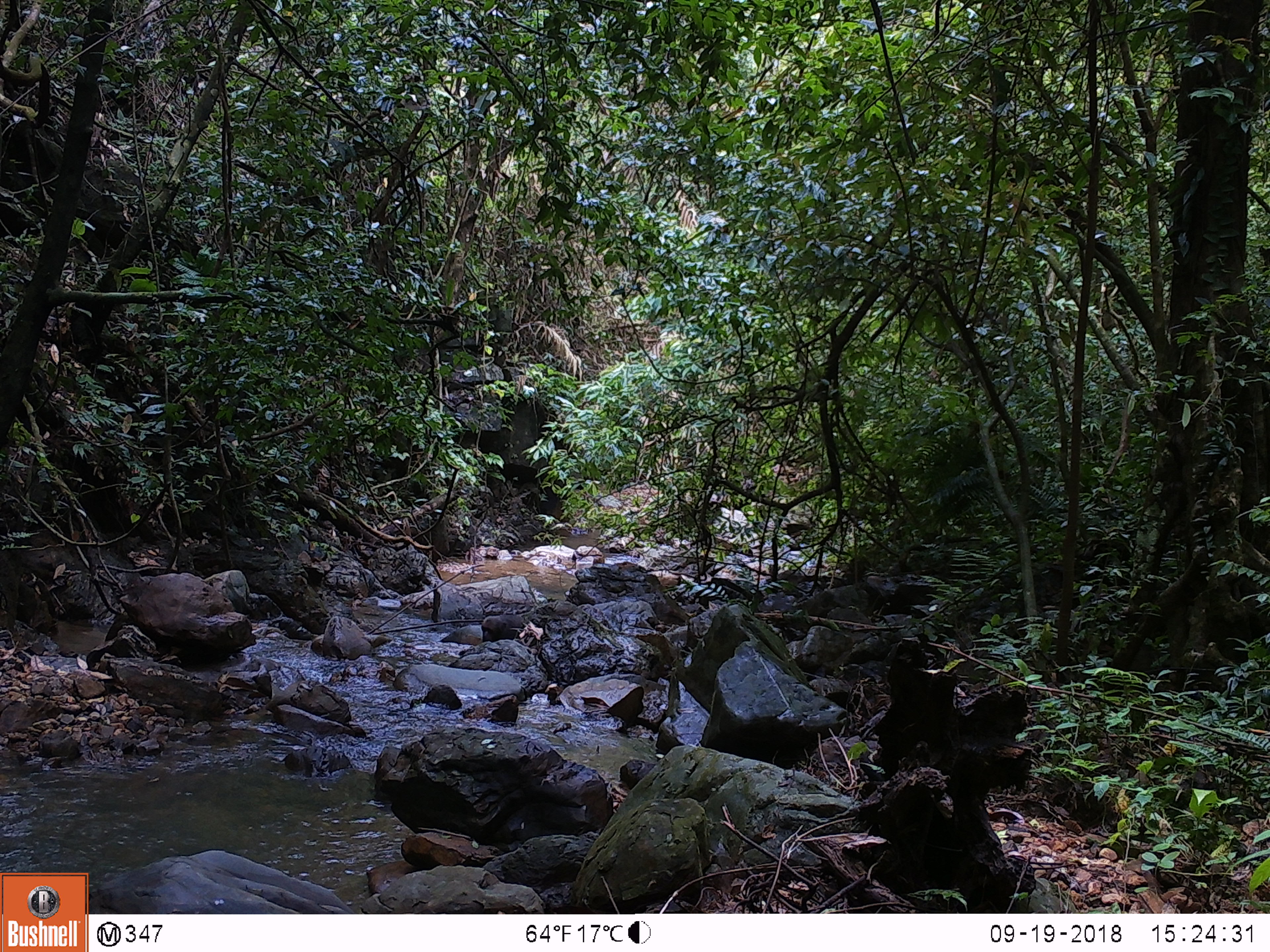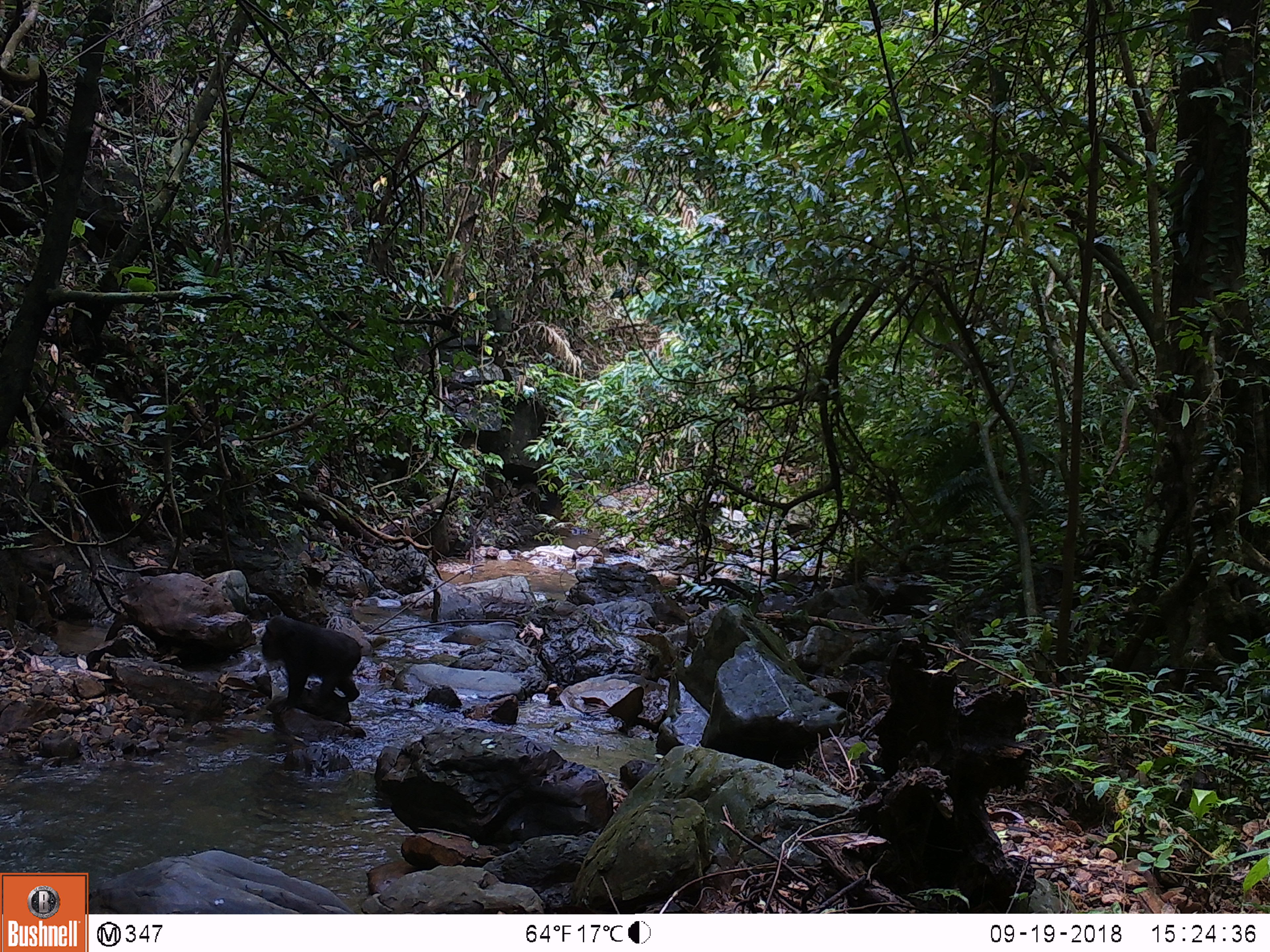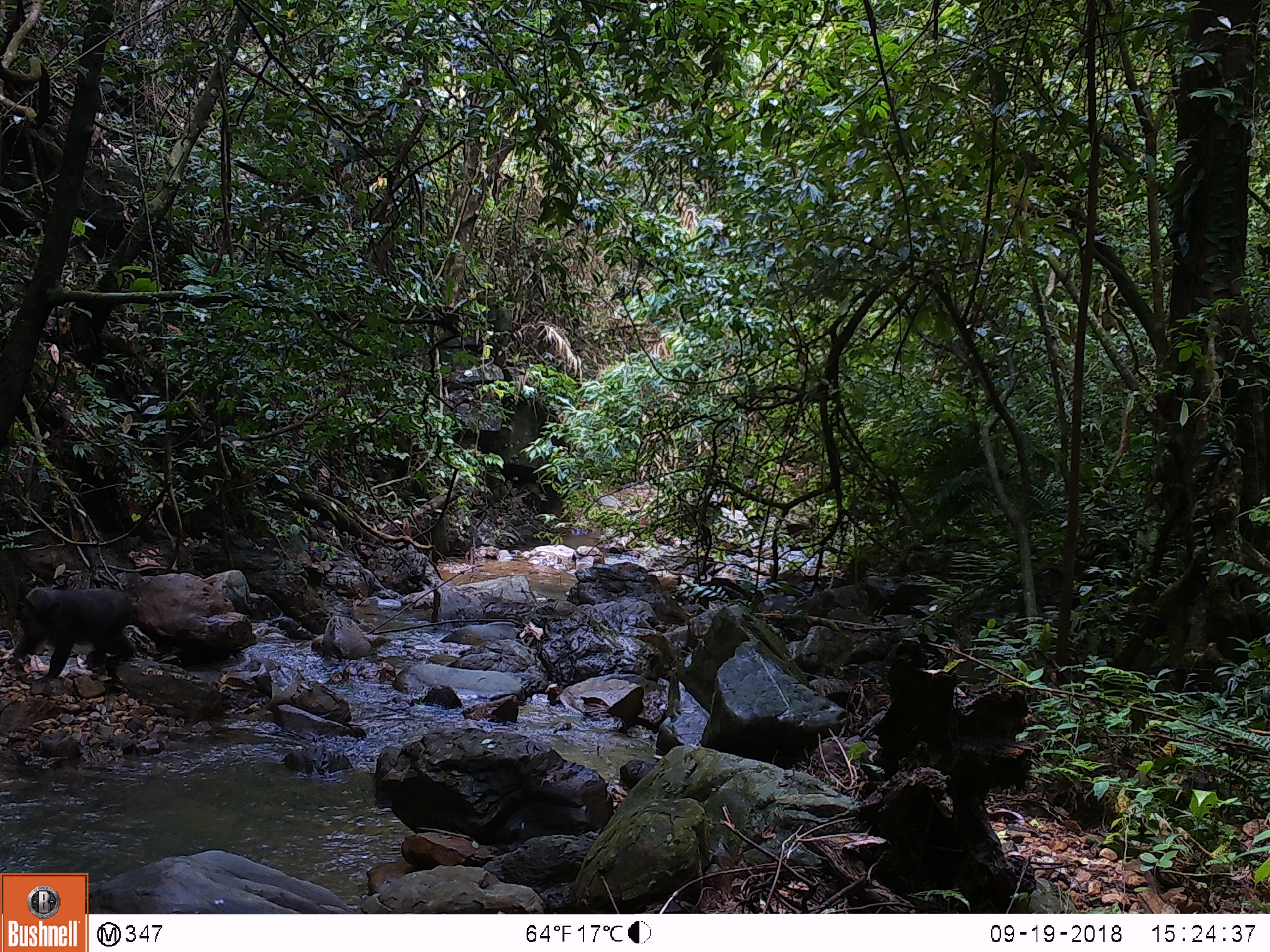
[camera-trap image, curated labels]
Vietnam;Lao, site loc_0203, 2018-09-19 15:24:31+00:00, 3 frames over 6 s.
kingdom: Animalia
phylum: Chordata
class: Mammalia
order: Primates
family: Cercopithecidae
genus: Macaca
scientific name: Macaca arctoides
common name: stump-tailed macaque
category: stump tailed macaque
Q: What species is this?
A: Stump tailed macaque (stump-tailed macaque) (Macaca arctoides).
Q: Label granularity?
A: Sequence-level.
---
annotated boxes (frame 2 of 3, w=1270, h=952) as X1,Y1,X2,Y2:
stump tailed macaque: 260,614,364,710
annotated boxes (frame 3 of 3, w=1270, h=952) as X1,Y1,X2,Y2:
stump tailed macaque: 7,586,136,686